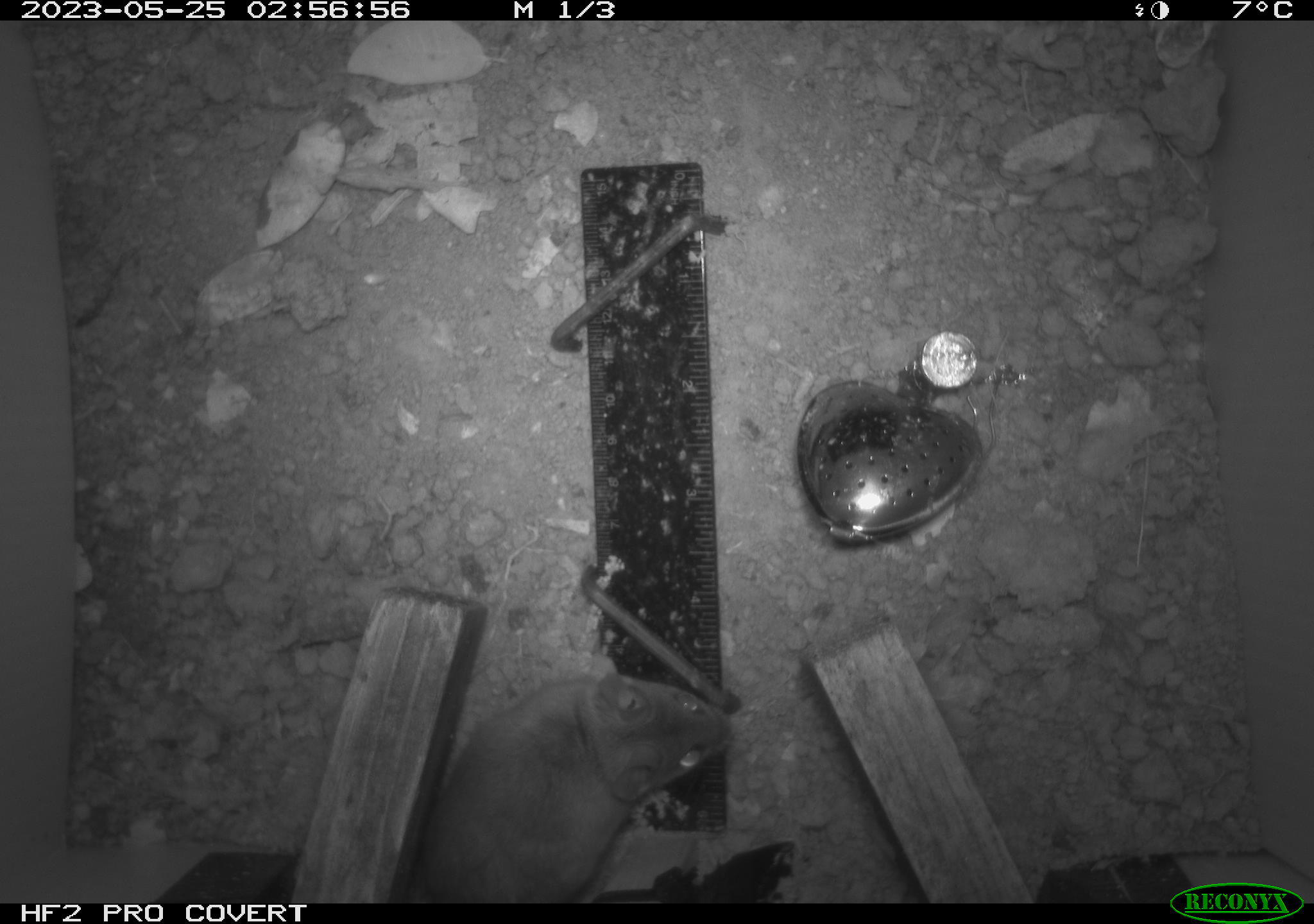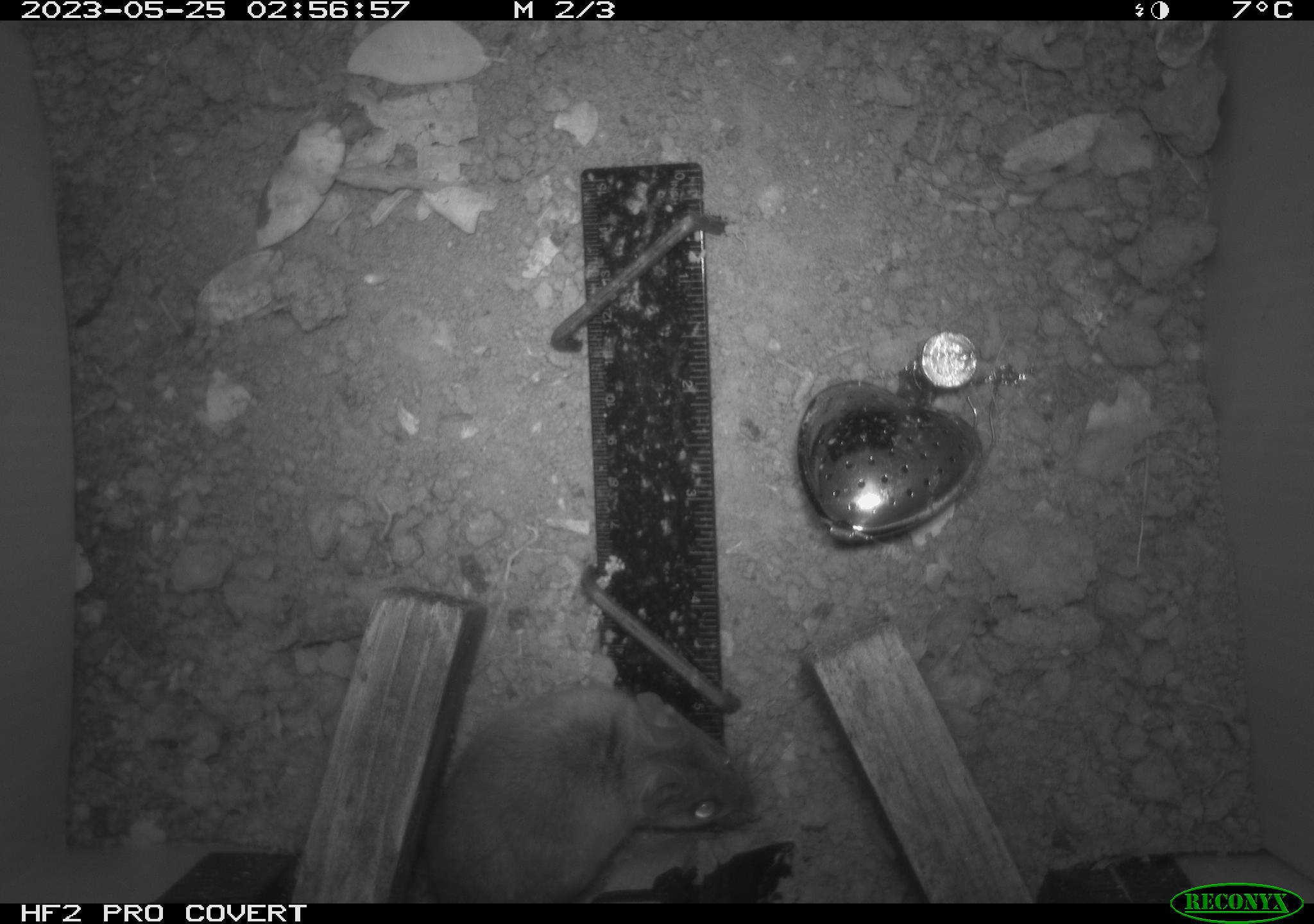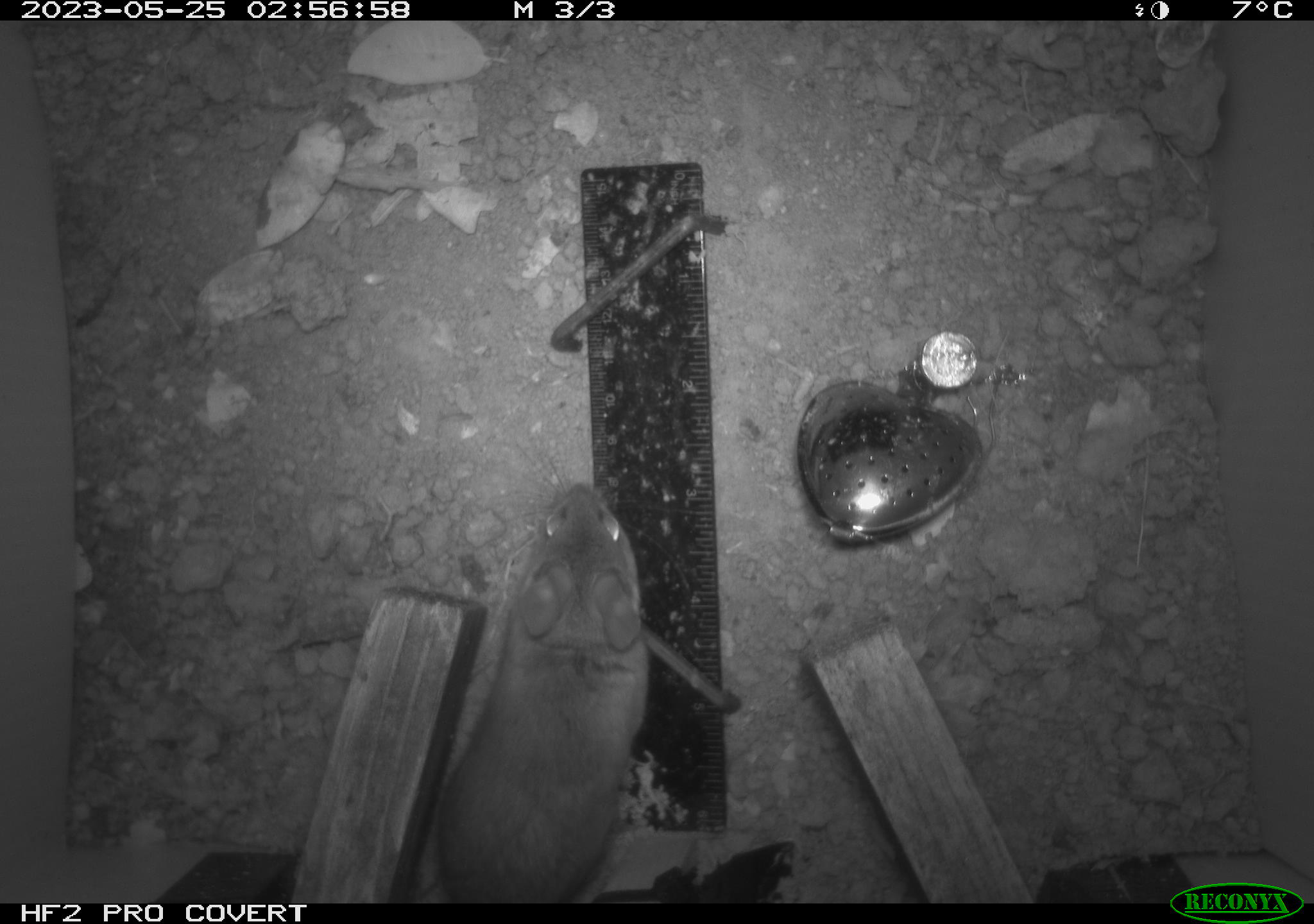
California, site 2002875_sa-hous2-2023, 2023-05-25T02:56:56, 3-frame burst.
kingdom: Animalia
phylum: Chordata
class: Mammalia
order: Rodentia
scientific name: Rodentia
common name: mouse species